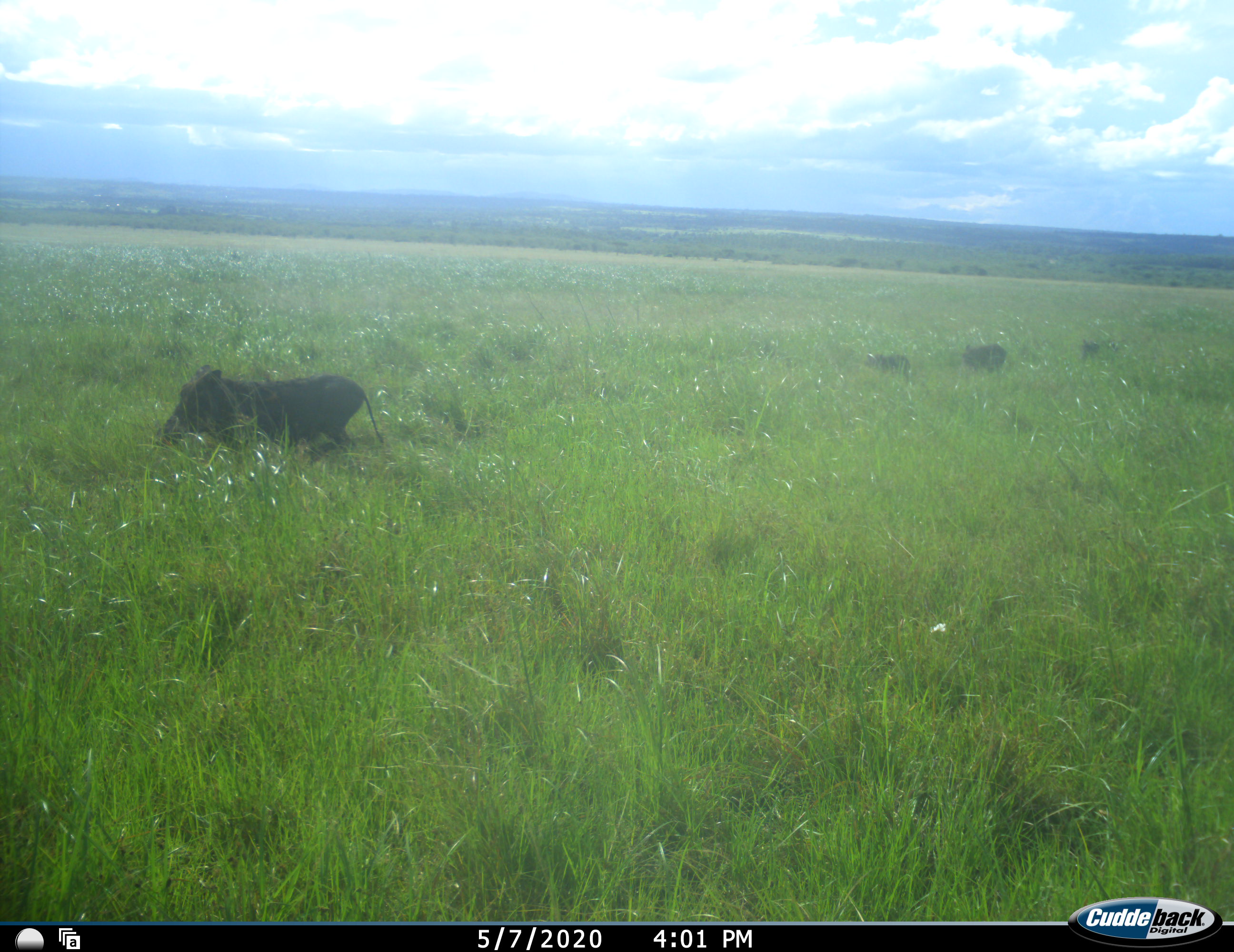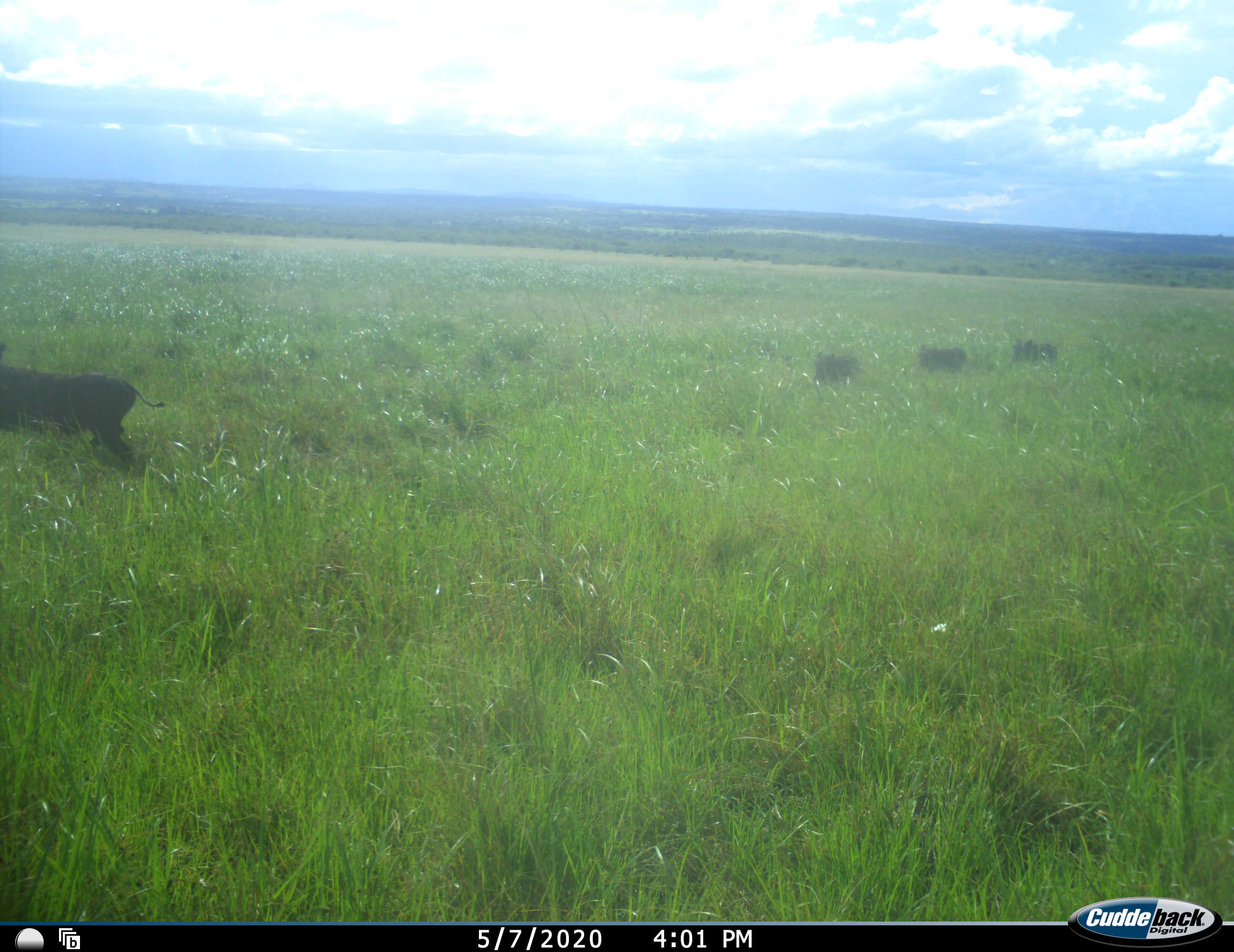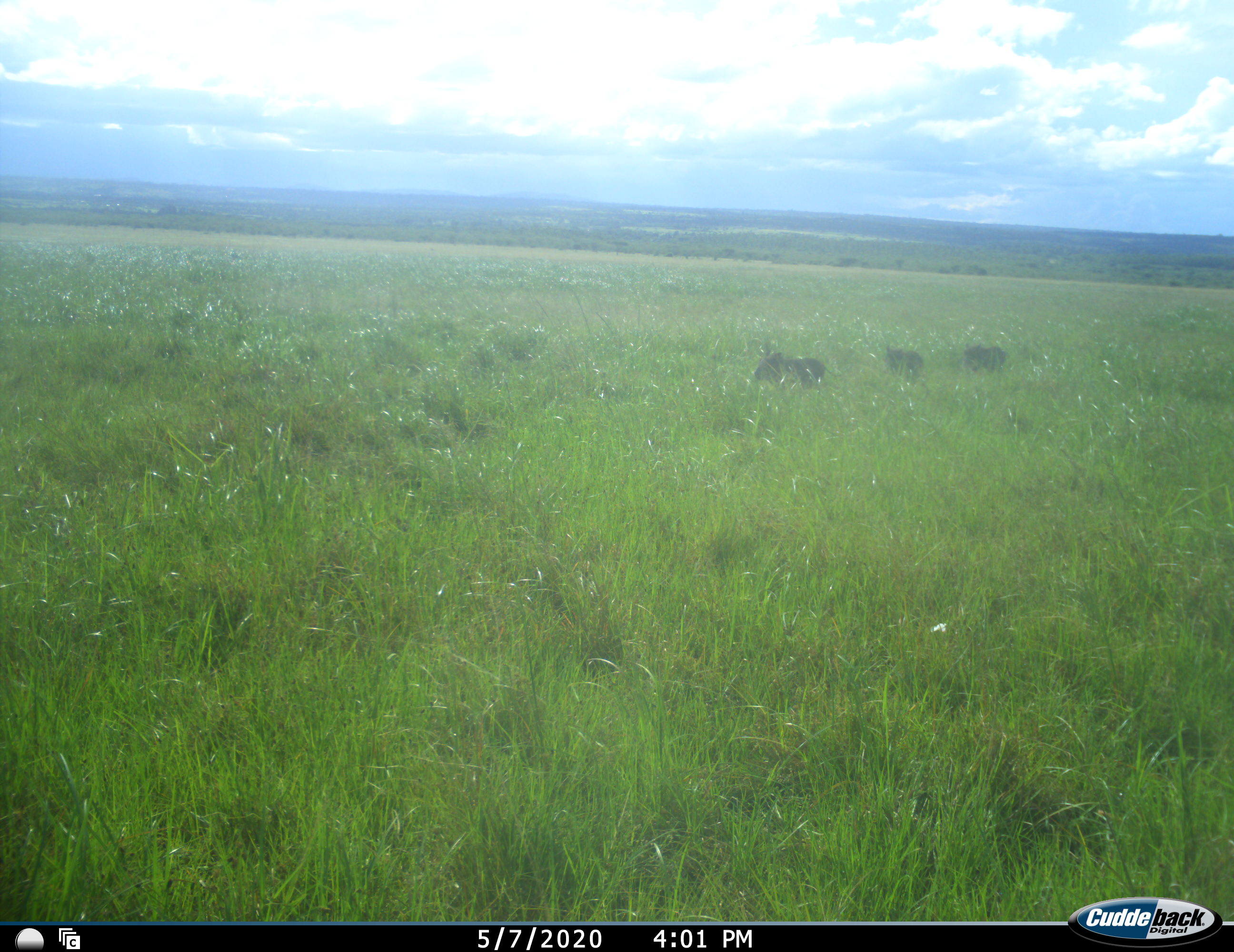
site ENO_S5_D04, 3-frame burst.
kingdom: Animalia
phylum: Chordata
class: Mammalia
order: Artiodactyla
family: Suidae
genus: Phacochoerus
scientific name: Phacochoerus africanus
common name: warthog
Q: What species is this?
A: Warthog (Phacochoerus africanus).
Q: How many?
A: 4.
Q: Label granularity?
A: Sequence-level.